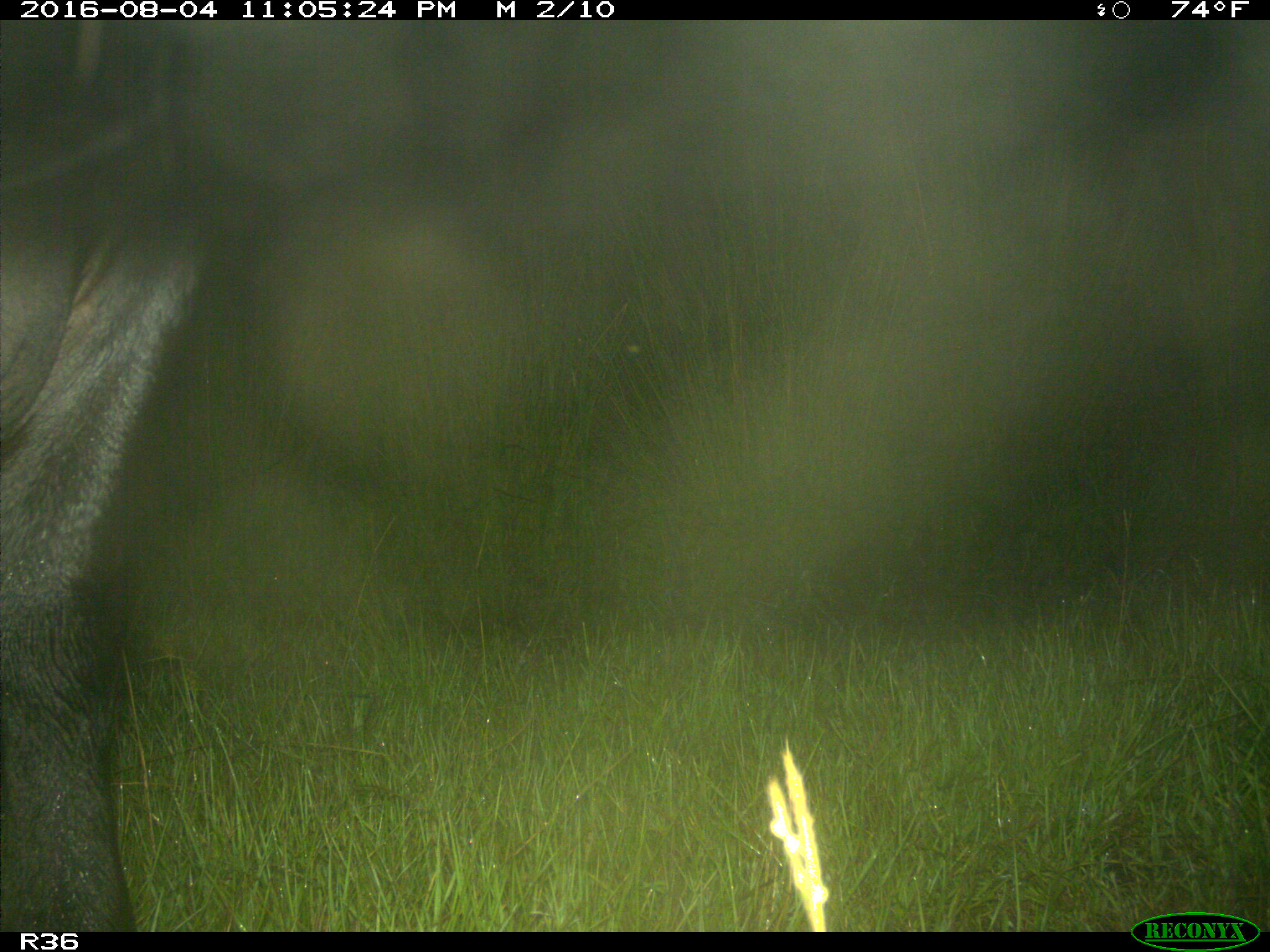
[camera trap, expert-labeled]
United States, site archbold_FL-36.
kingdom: Animalia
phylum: Chordata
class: Mammalia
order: Artiodactyla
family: Bovidae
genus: Bos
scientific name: Bos taurus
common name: domestic cow